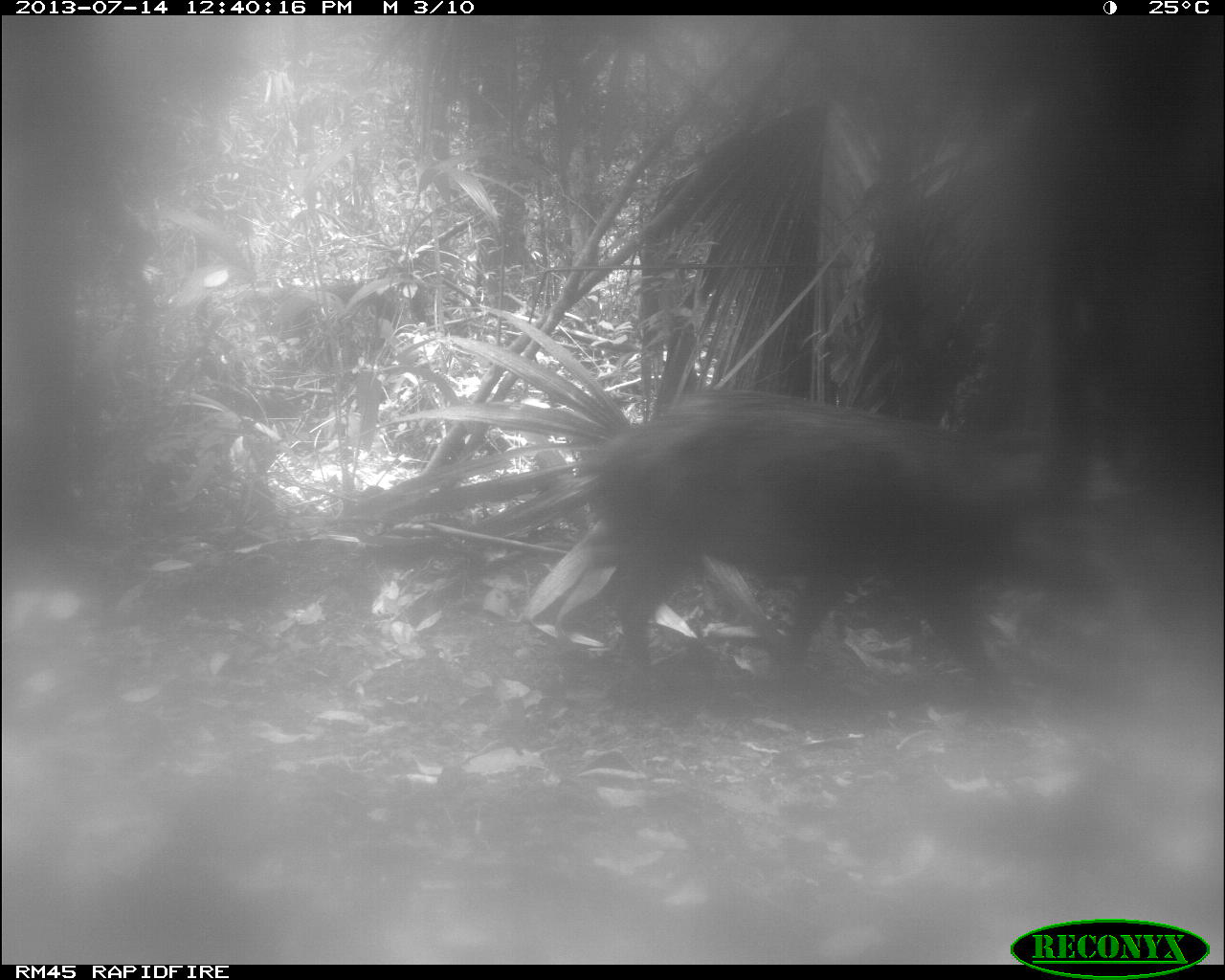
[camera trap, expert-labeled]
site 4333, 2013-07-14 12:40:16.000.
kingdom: Animalia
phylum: Chordata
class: Mammalia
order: Artiodactyla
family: Tayassuidae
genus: Tayassu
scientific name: Tayassu pecari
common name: white-lipped peccary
Tayassu pecari (white-lipped peccary), count 1.